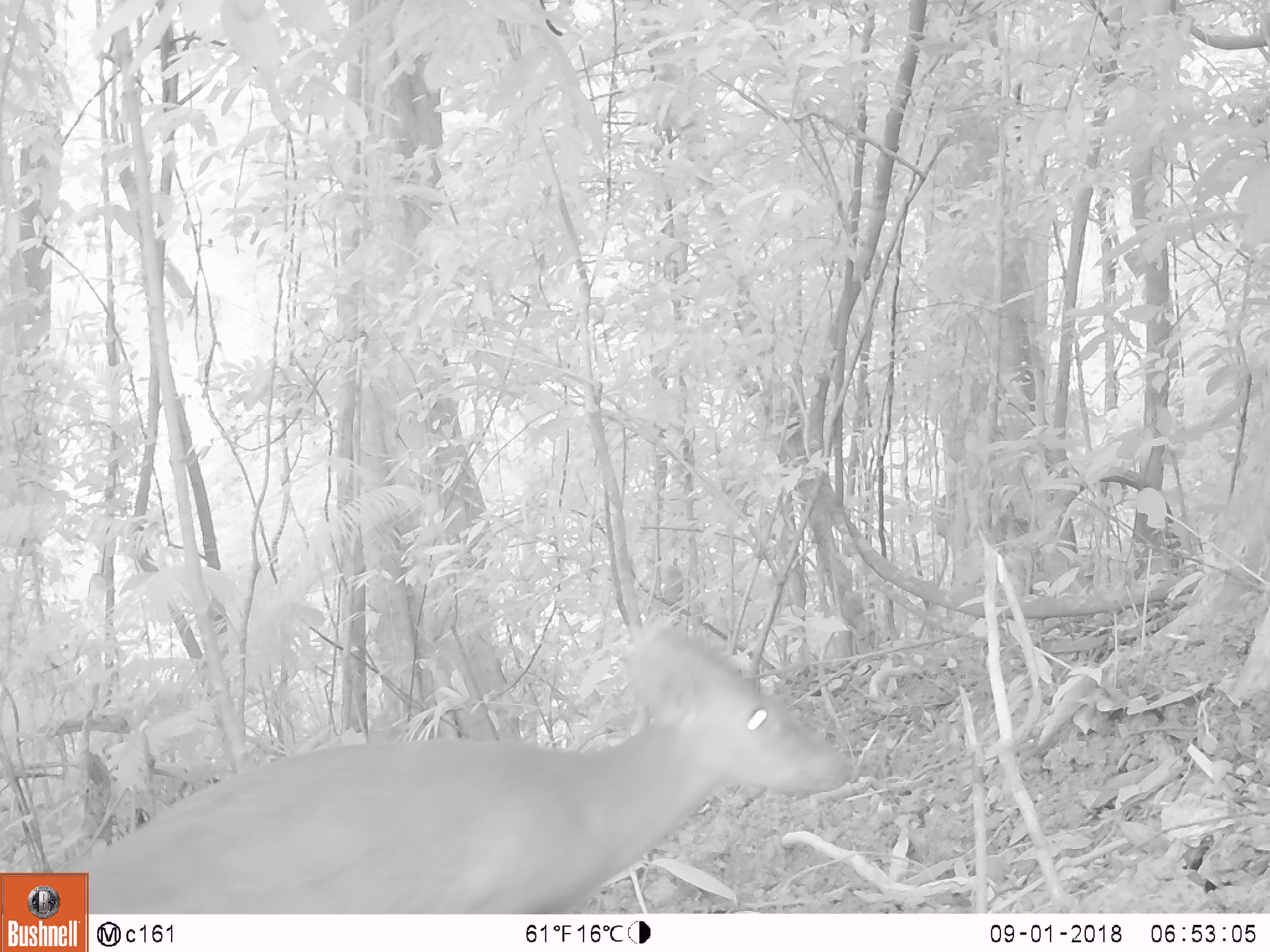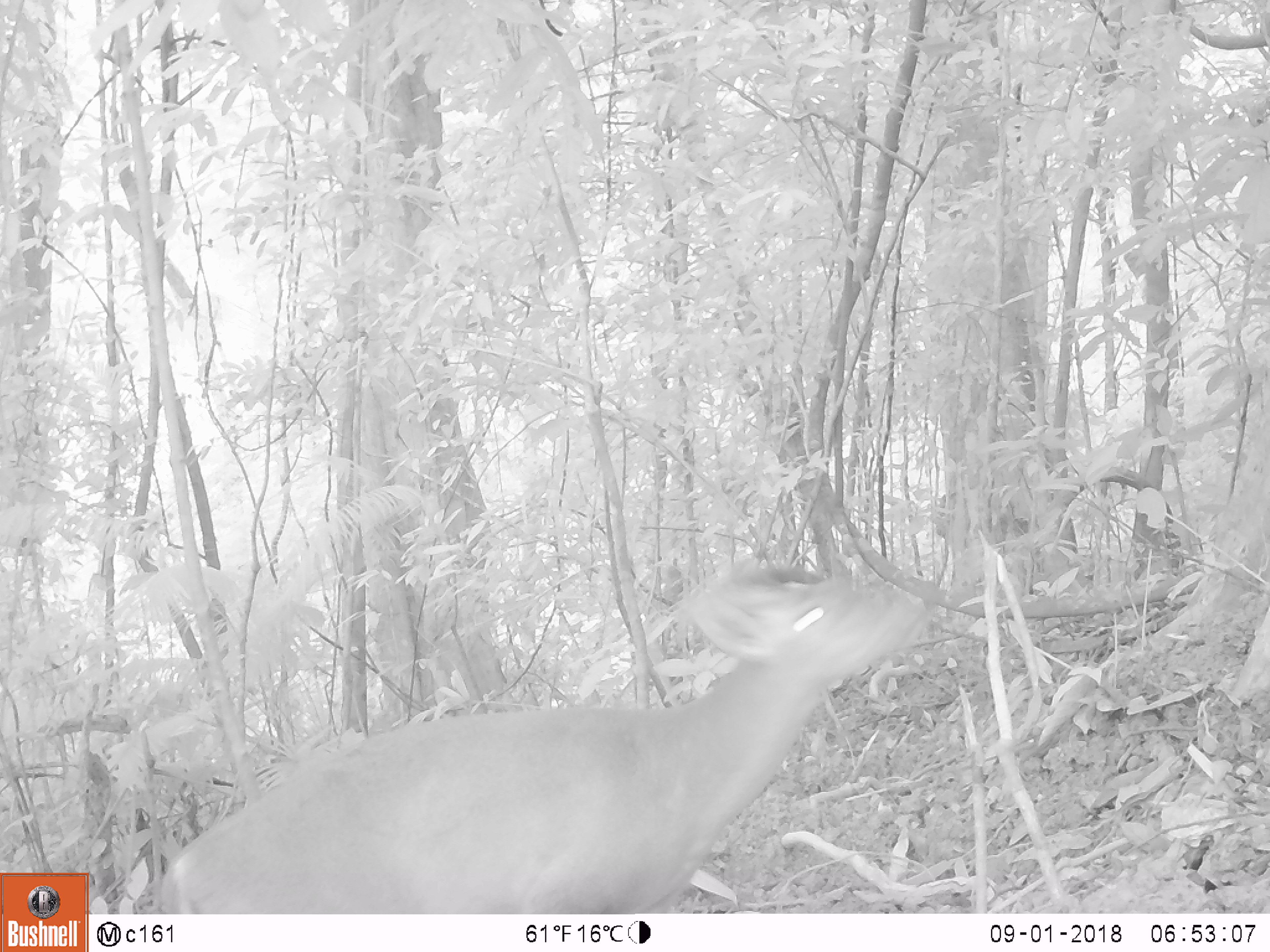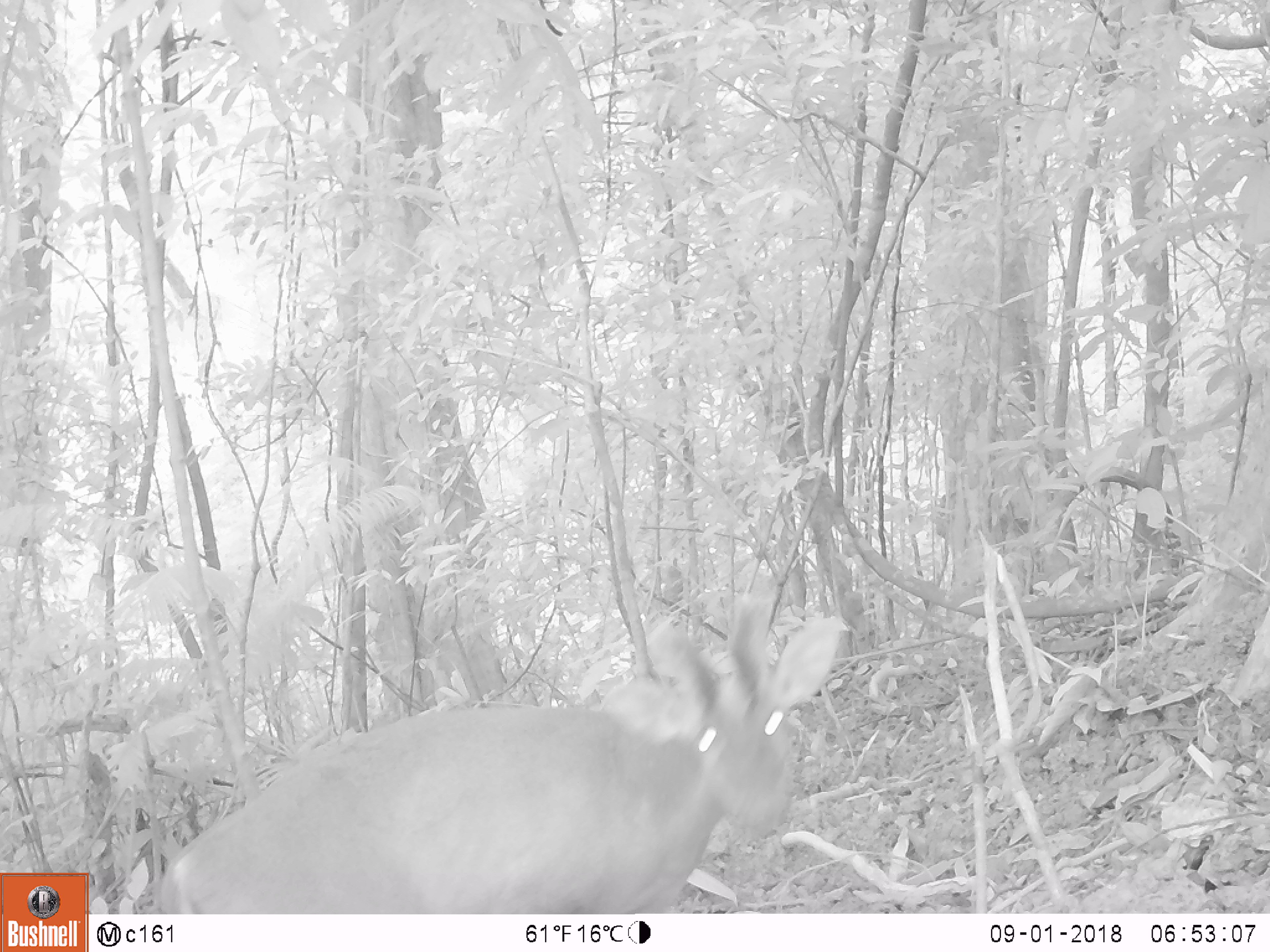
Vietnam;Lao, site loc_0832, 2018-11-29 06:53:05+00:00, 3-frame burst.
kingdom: Animalia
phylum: Chordata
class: Mammalia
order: Artiodactyla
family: Cervidae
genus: Muntiacus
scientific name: Muntiacus muntjak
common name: red muntjac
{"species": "red muntjac (Muntiacus muntjak)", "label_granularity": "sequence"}